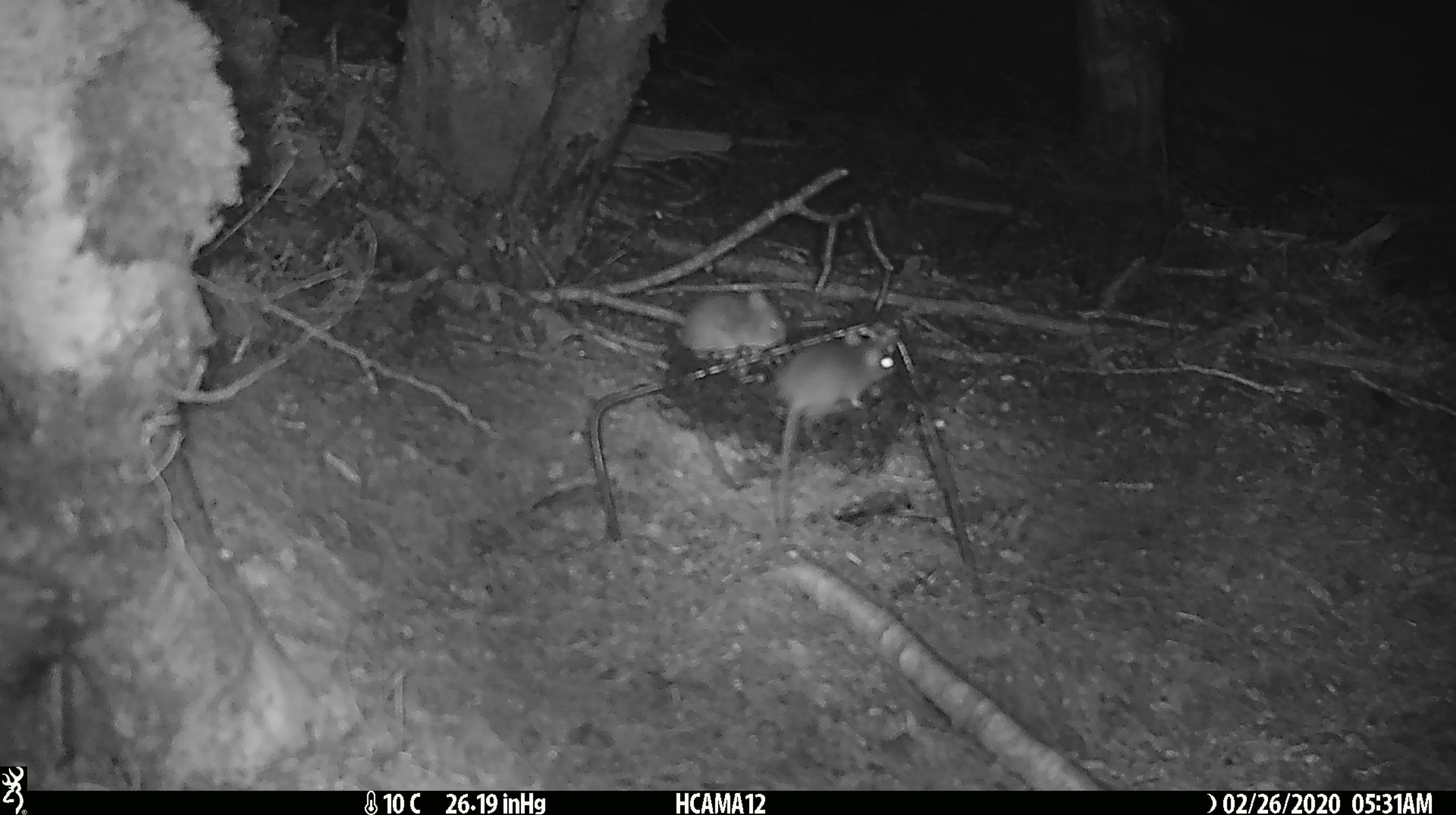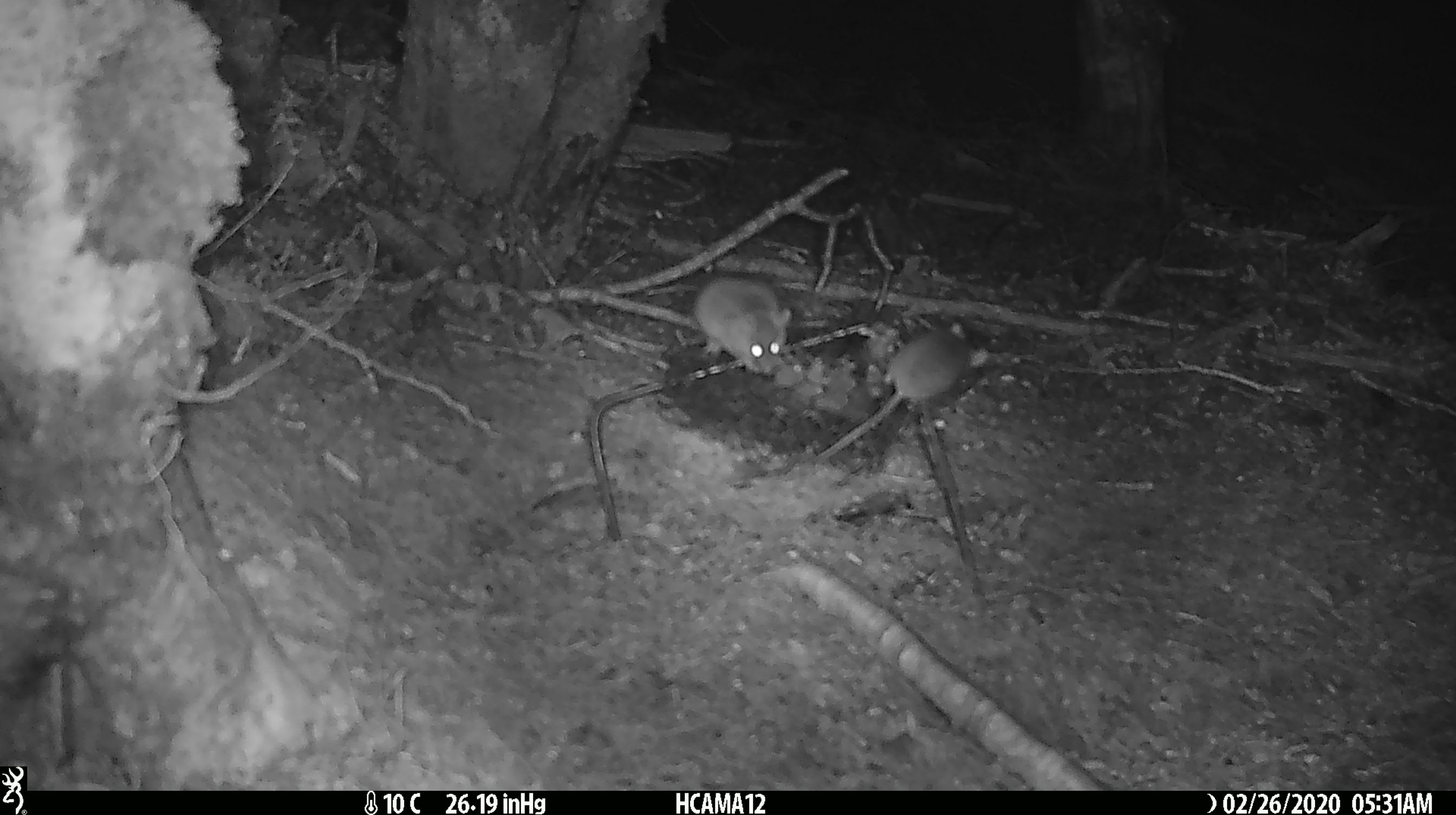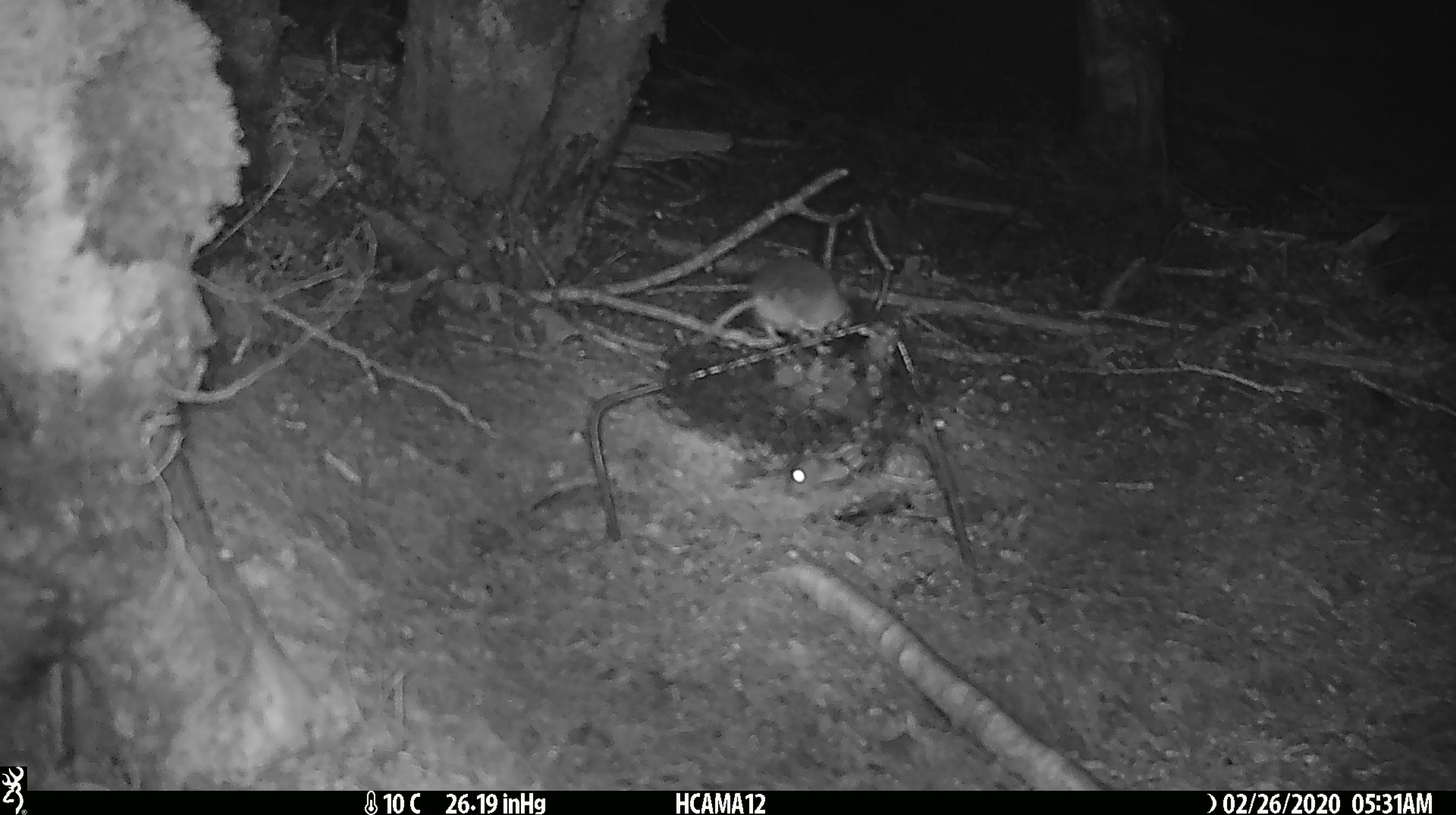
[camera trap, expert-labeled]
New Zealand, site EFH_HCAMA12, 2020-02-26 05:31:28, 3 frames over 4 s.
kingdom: Animalia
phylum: Chordata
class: Mammalia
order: Rodentia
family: Muridae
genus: Mus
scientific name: Mus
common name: mouse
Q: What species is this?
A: Mouse (Mus).